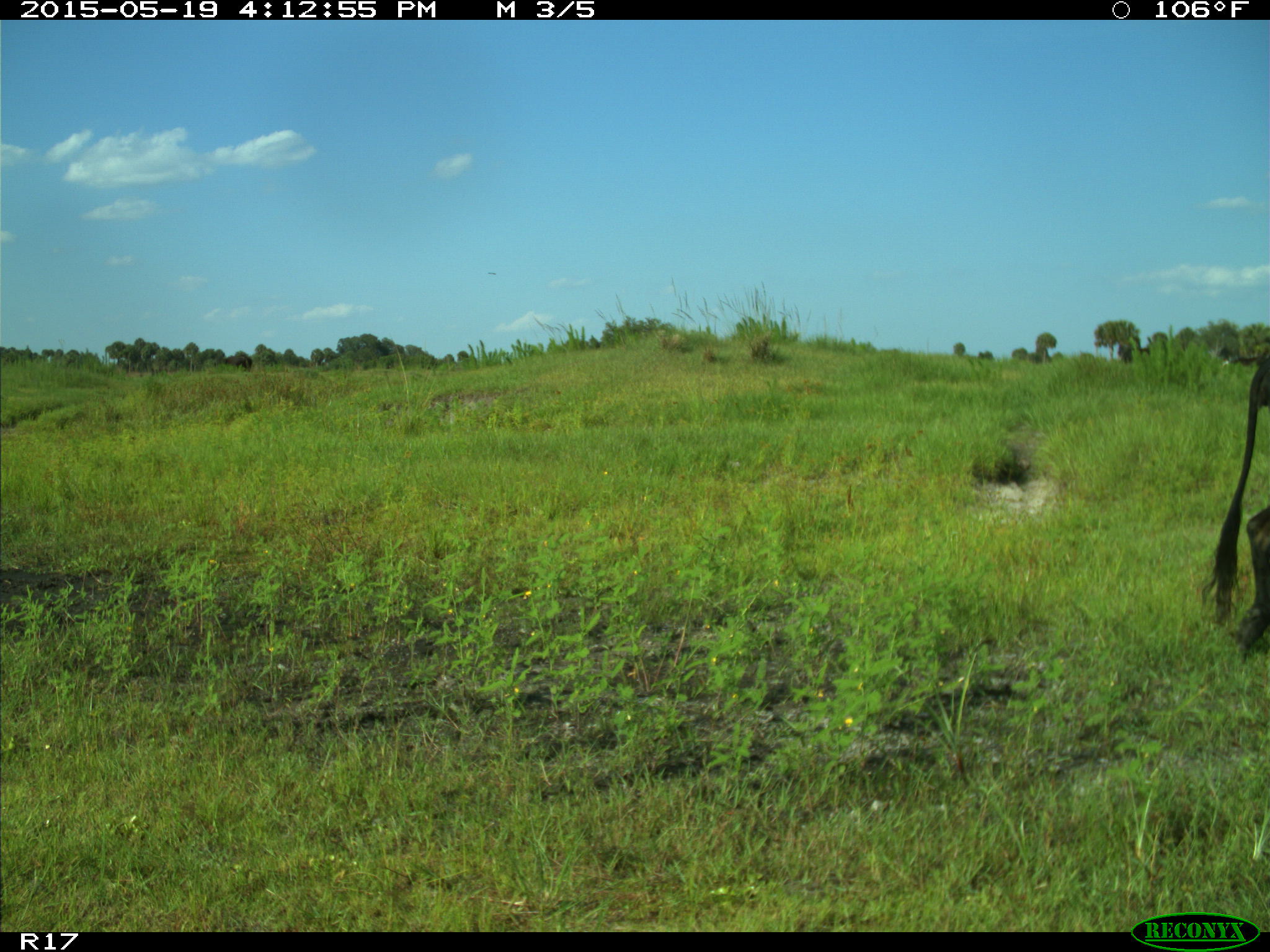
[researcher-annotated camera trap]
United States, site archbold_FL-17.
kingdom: Animalia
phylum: Chordata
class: Mammalia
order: Artiodactyla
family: Bovidae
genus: Bos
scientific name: Bos taurus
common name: domestic cow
Bos taurus (domestic cow).